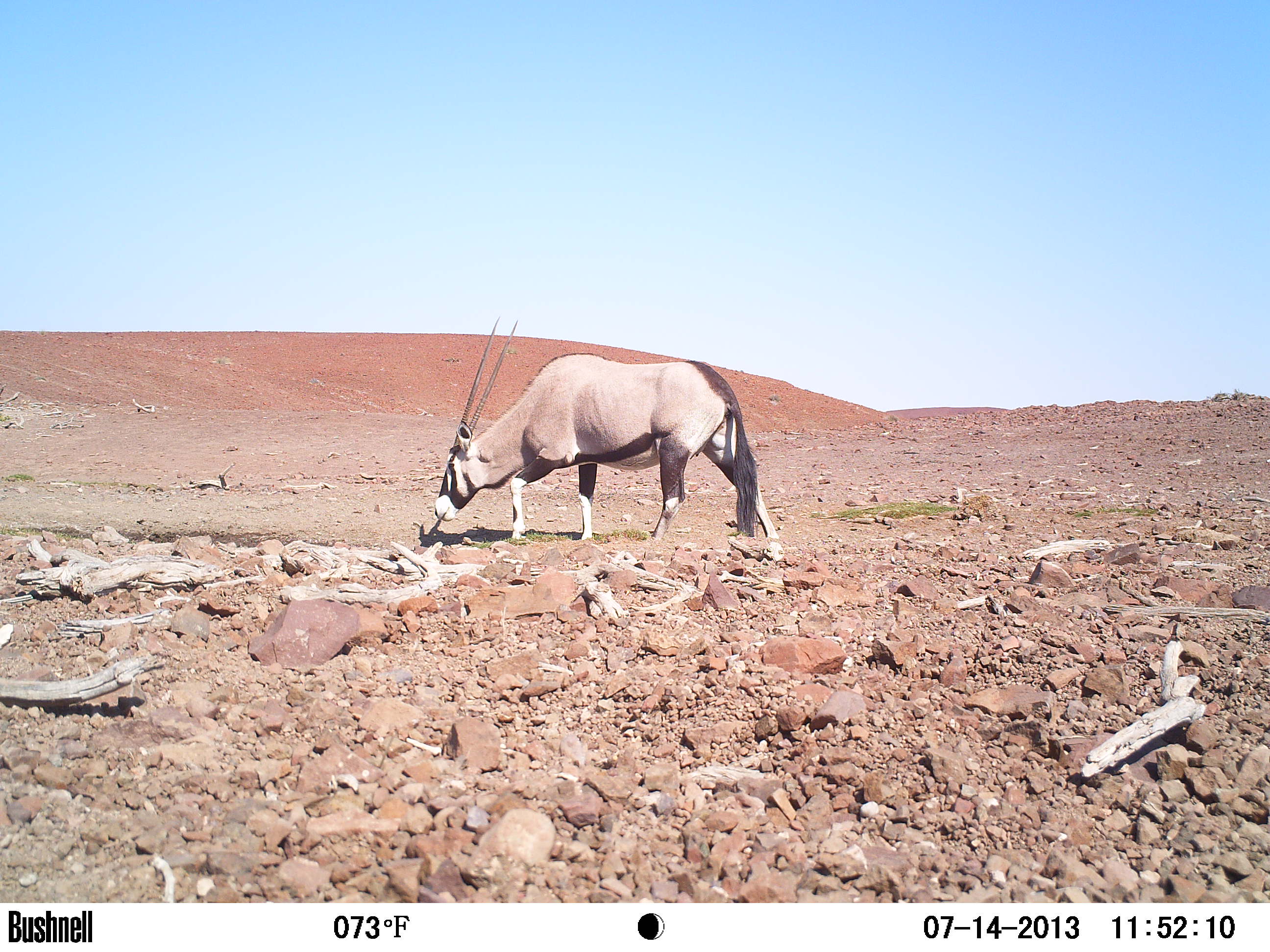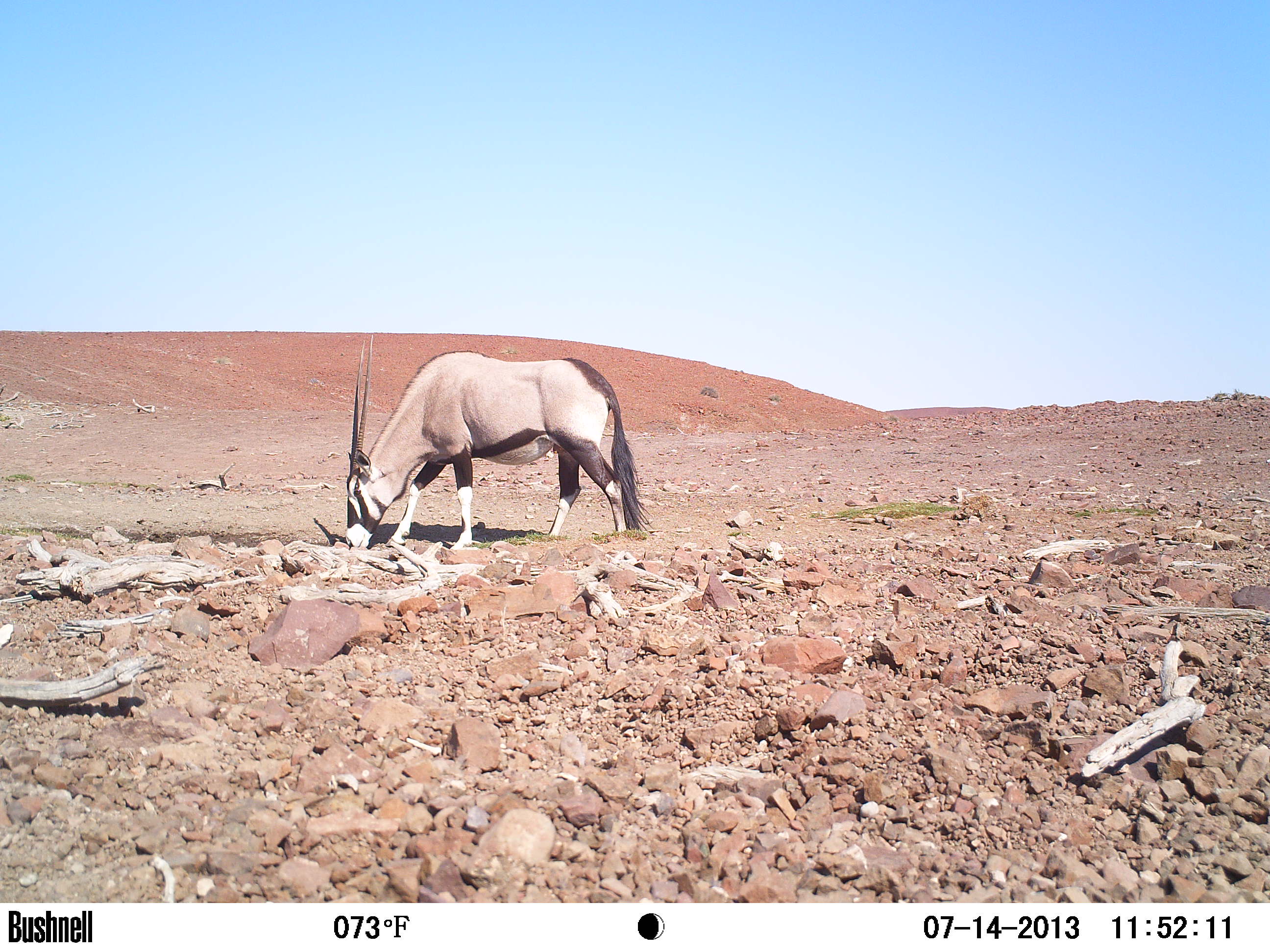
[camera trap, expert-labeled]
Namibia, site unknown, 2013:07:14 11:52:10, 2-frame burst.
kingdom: Animalia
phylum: Chordata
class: Mammalia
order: Artiodactyla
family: Bovidae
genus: Oryx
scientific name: Oryx gazella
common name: gemsbok